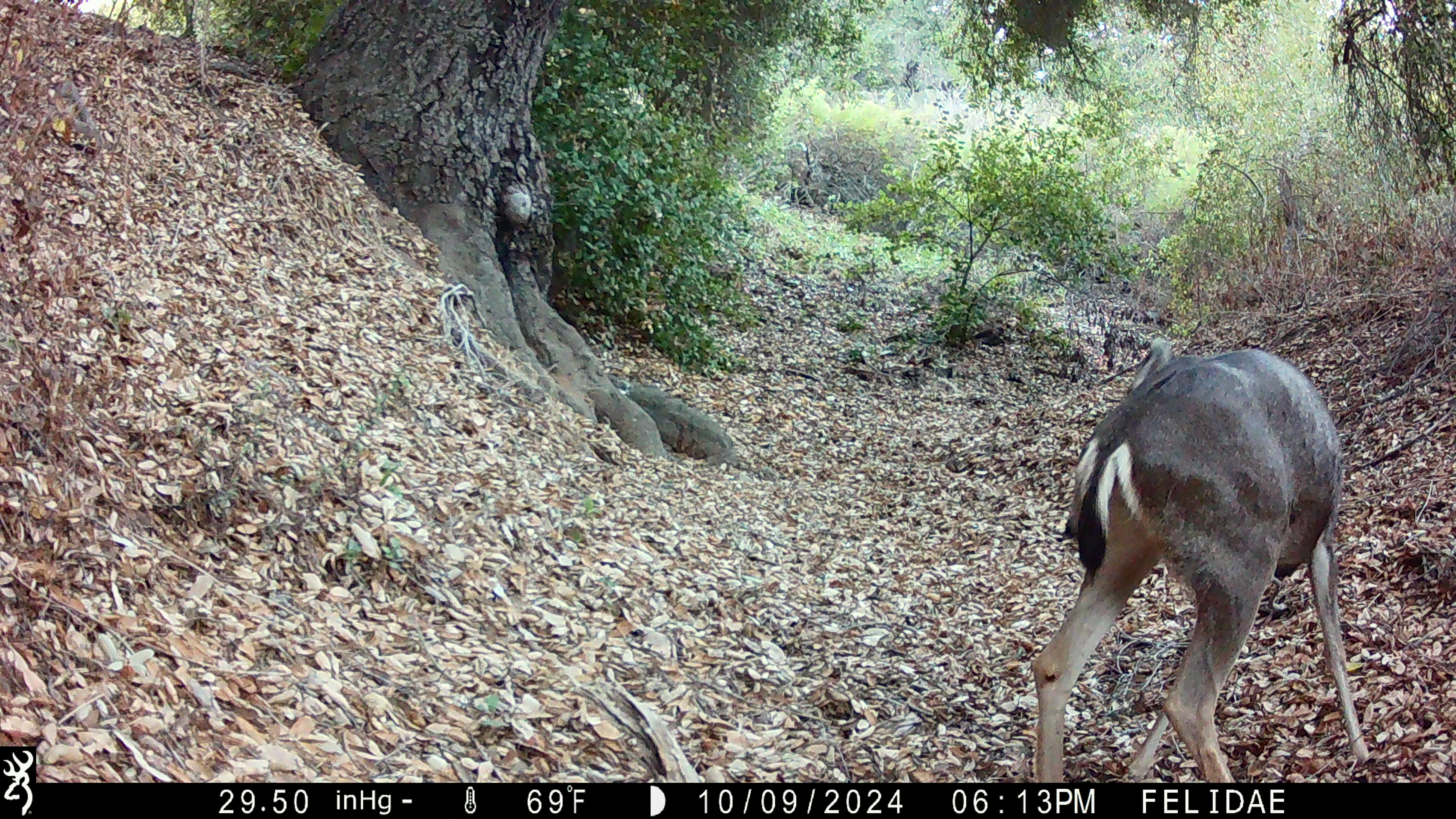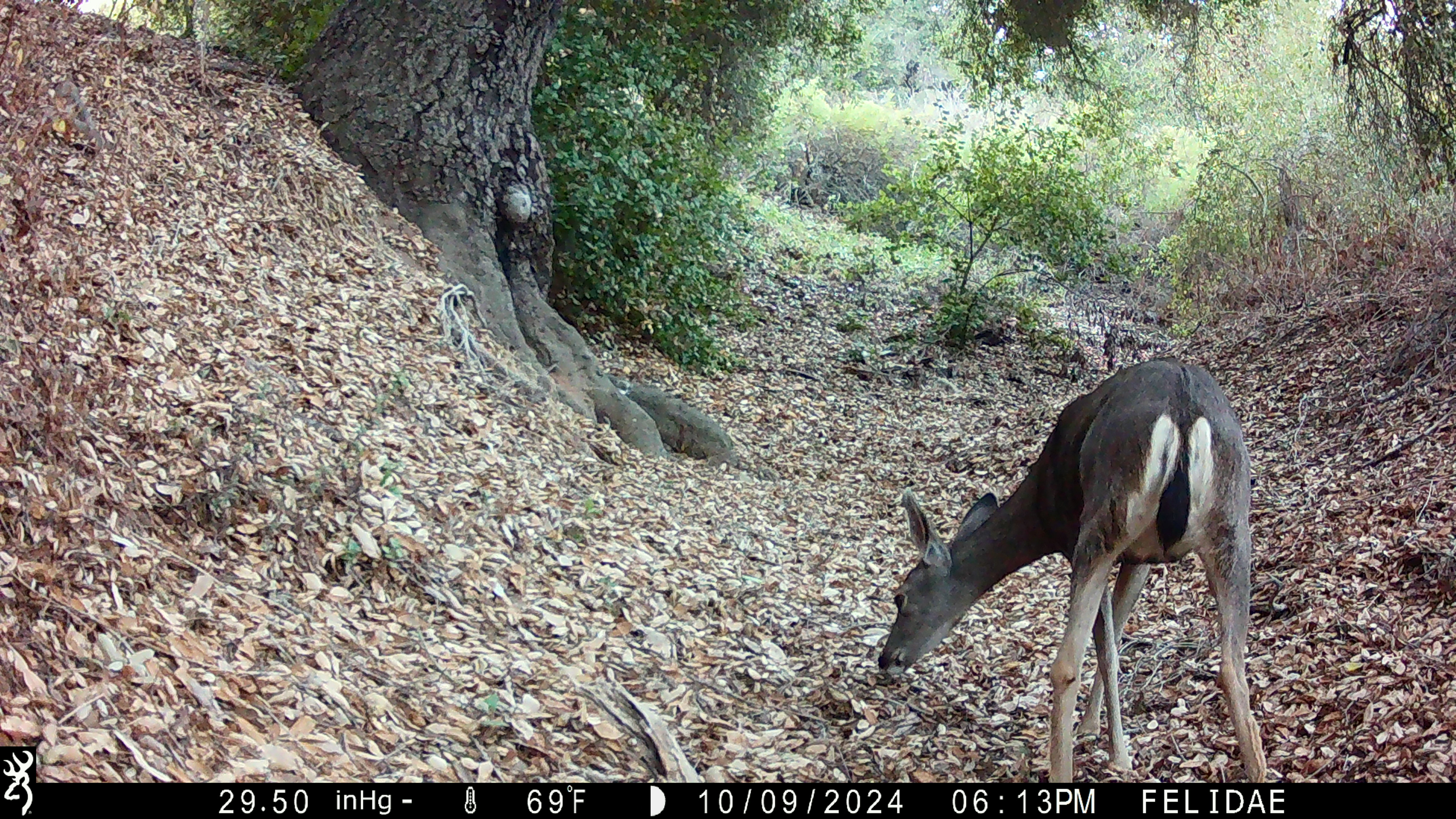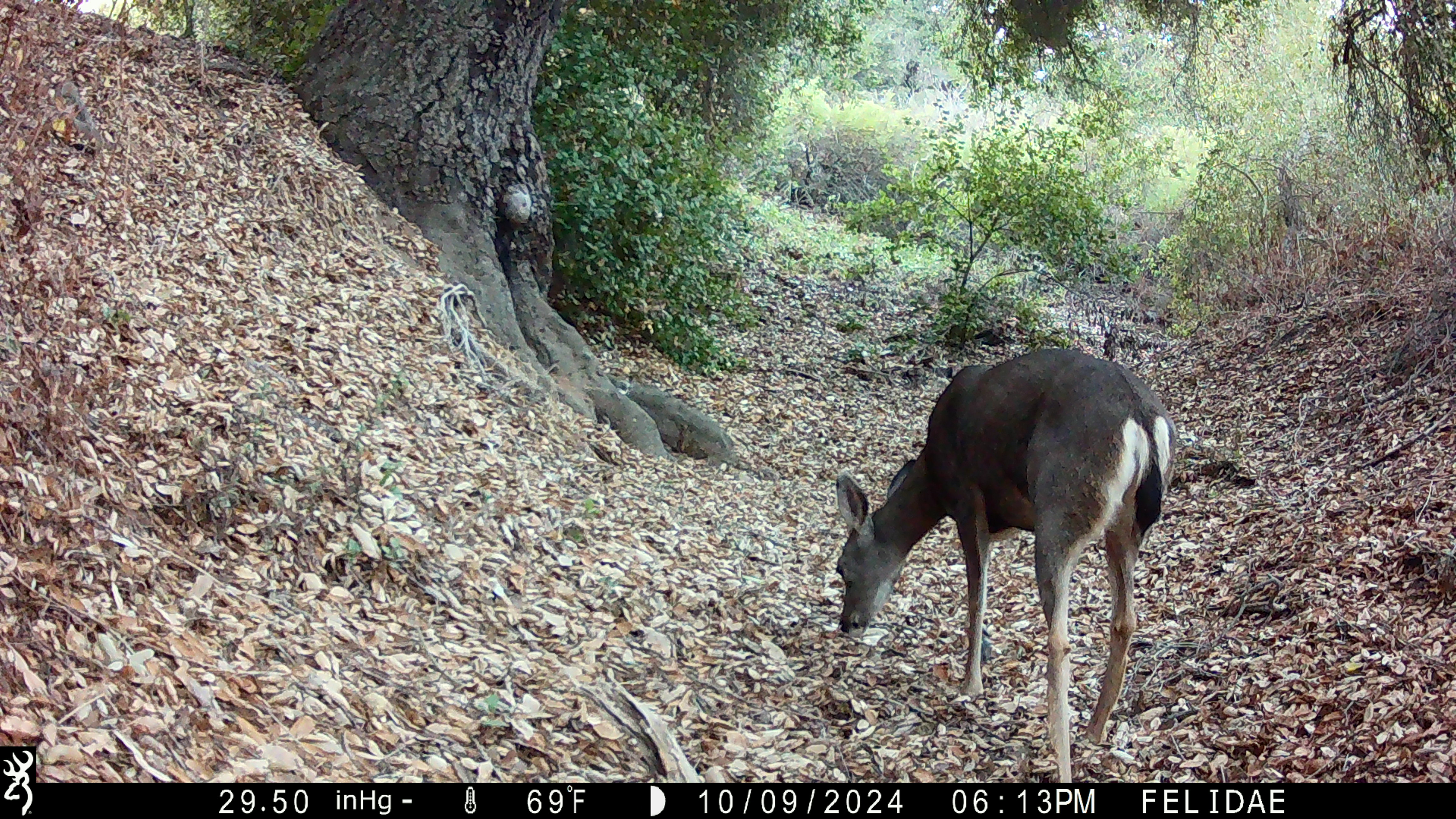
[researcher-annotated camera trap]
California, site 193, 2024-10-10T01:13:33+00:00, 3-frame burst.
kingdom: Animalia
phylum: Chordata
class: Mammalia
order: Artiodactyla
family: Cervidae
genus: Odocoileus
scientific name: Odocoileus hemionus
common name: mule deer